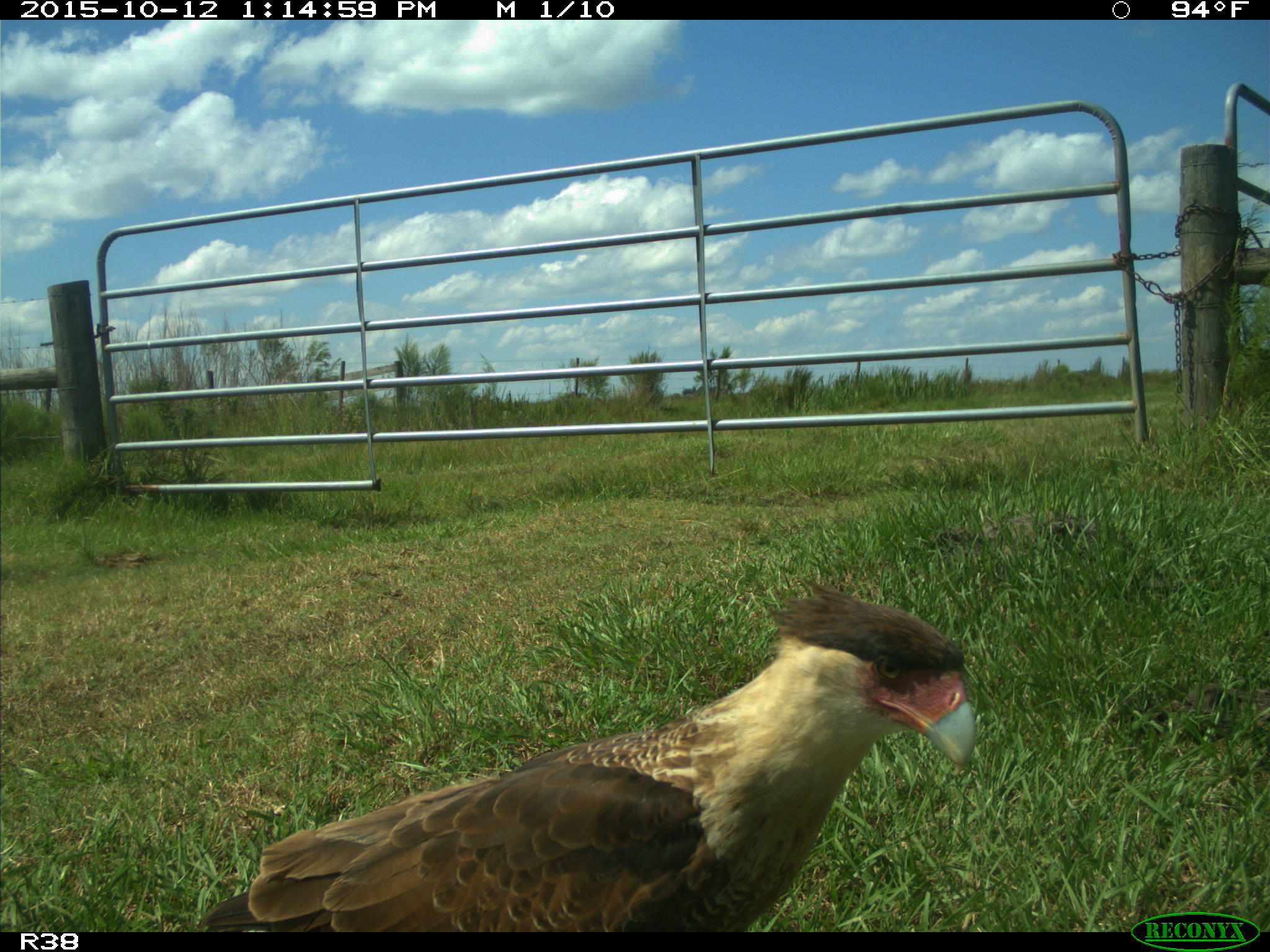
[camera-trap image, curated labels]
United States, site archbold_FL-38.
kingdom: Animalia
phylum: Chordata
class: Aves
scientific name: Aves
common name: birds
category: unidentified bird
Unidentified bird (birds) (Aves).